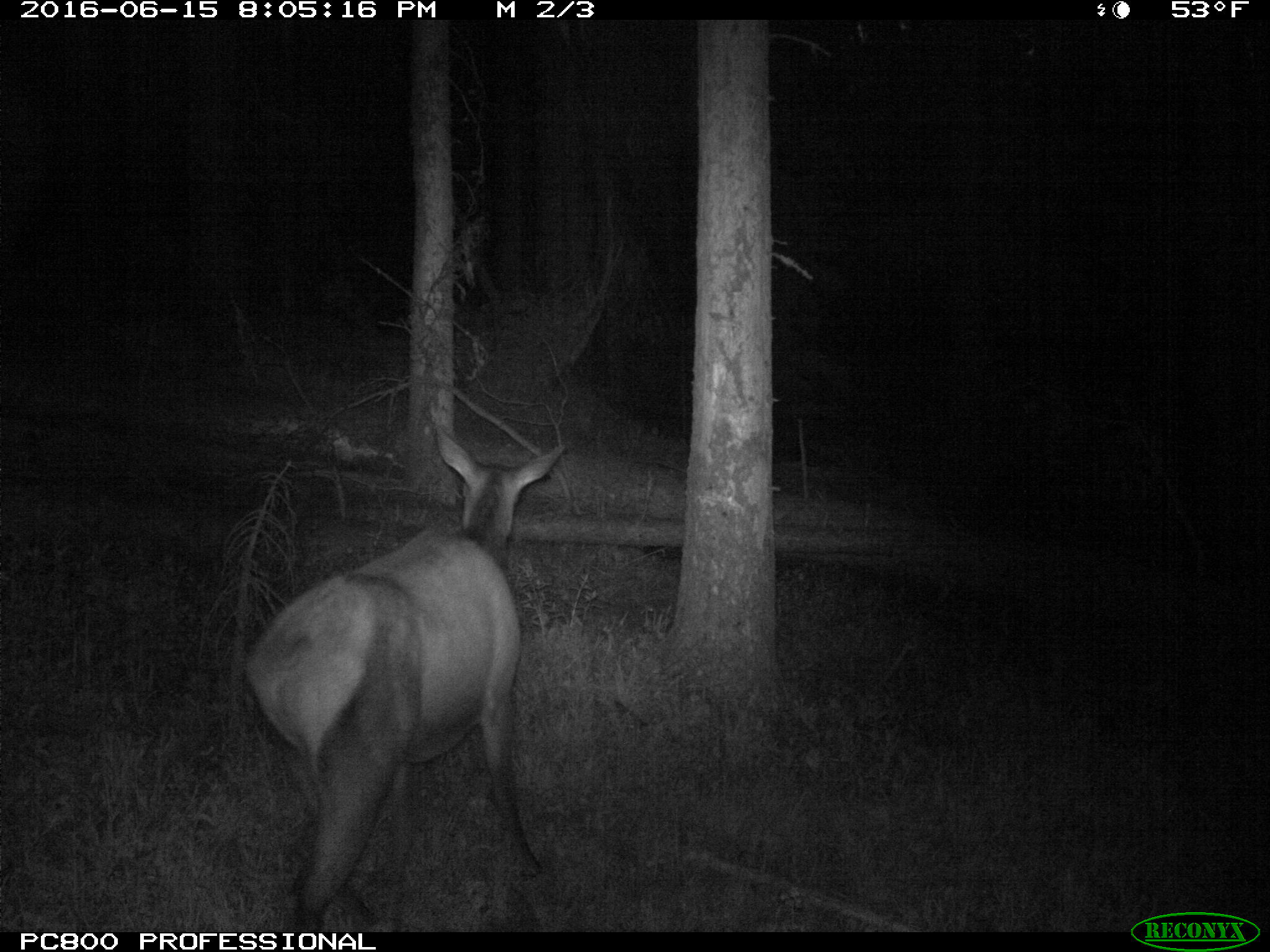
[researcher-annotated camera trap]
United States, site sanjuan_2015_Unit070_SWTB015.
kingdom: Animalia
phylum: Chordata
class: Mammalia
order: Artiodactyla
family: Cervidae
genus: Cervus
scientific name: Cervus elaphus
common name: red deer